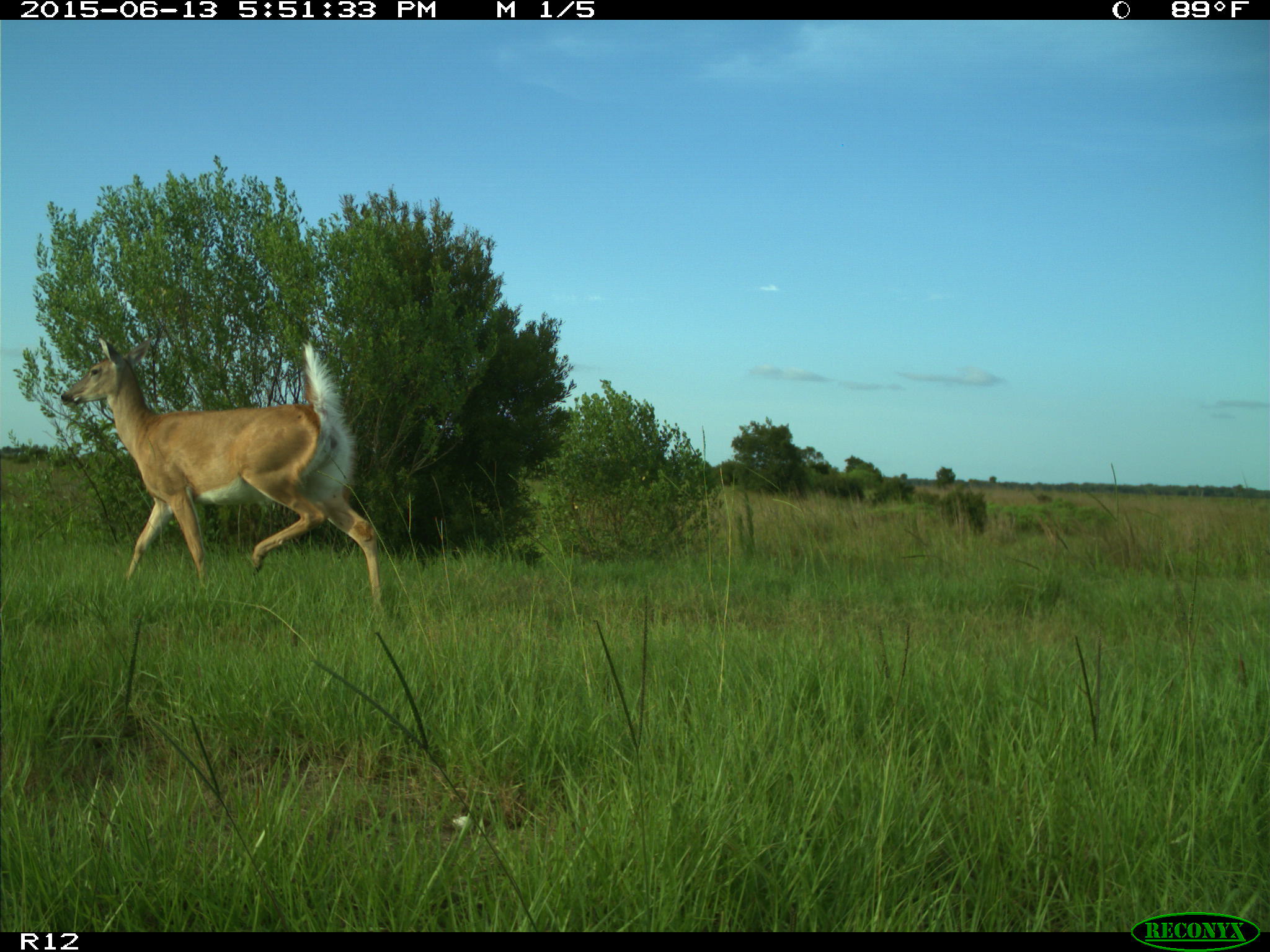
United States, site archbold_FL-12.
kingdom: Animalia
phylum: Chordata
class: Mammalia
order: Artiodactyla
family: Cervidae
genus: Odocoileus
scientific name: Odocoileus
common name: deer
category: unidentified deer